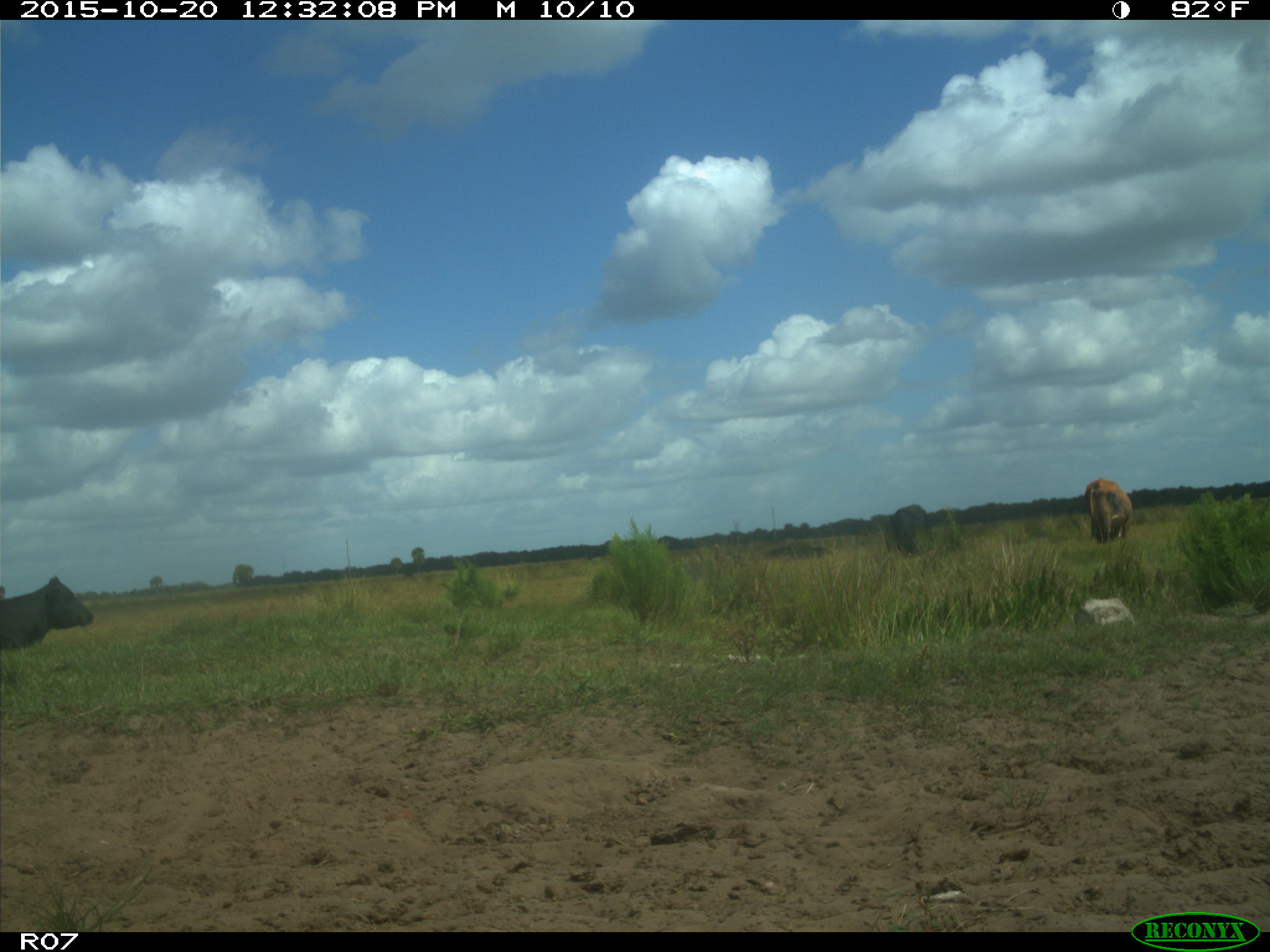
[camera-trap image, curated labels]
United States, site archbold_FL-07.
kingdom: Animalia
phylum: Chordata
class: Mammalia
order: Artiodactyla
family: Bovidae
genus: Bos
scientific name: Bos taurus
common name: domestic cow